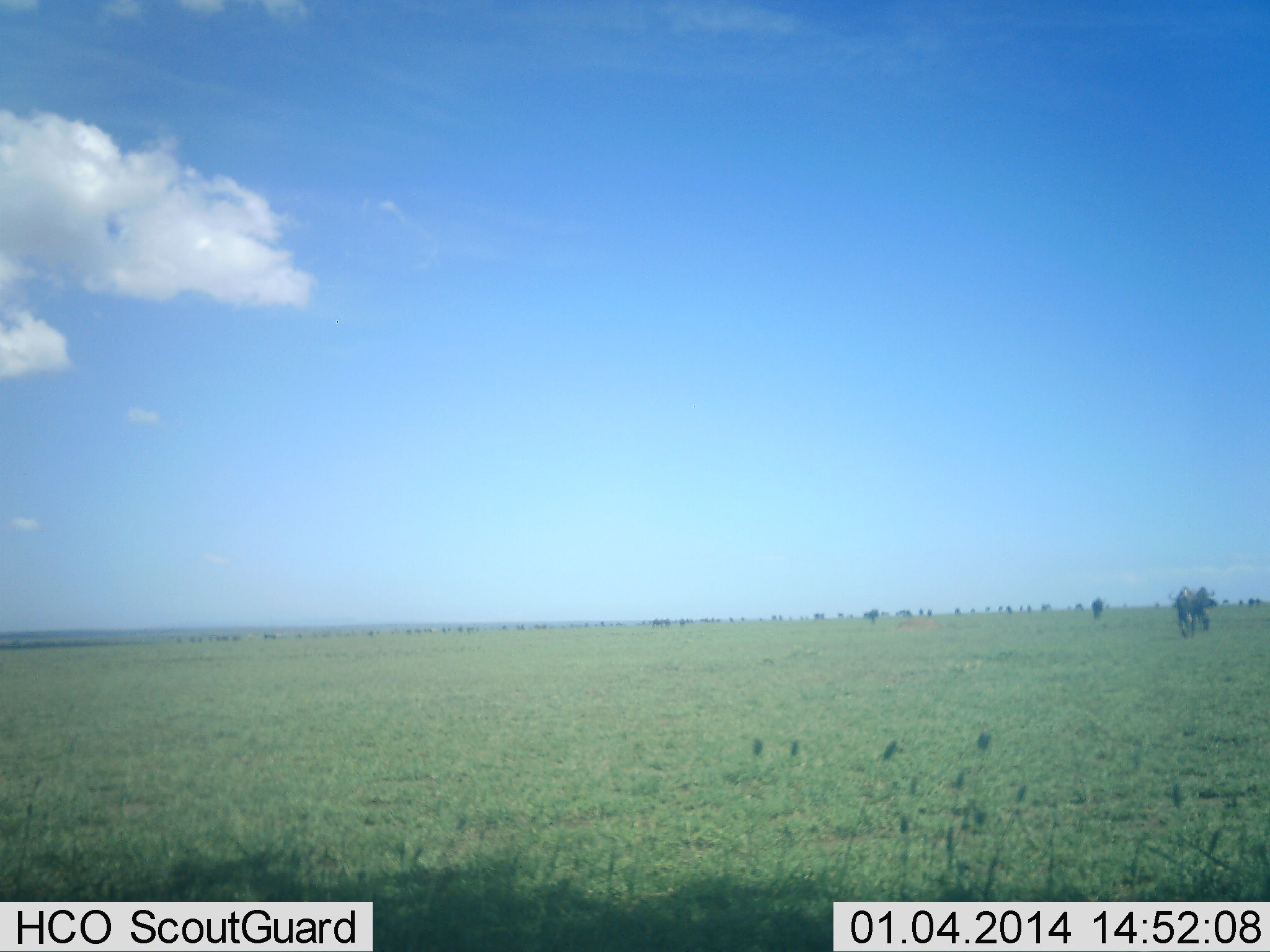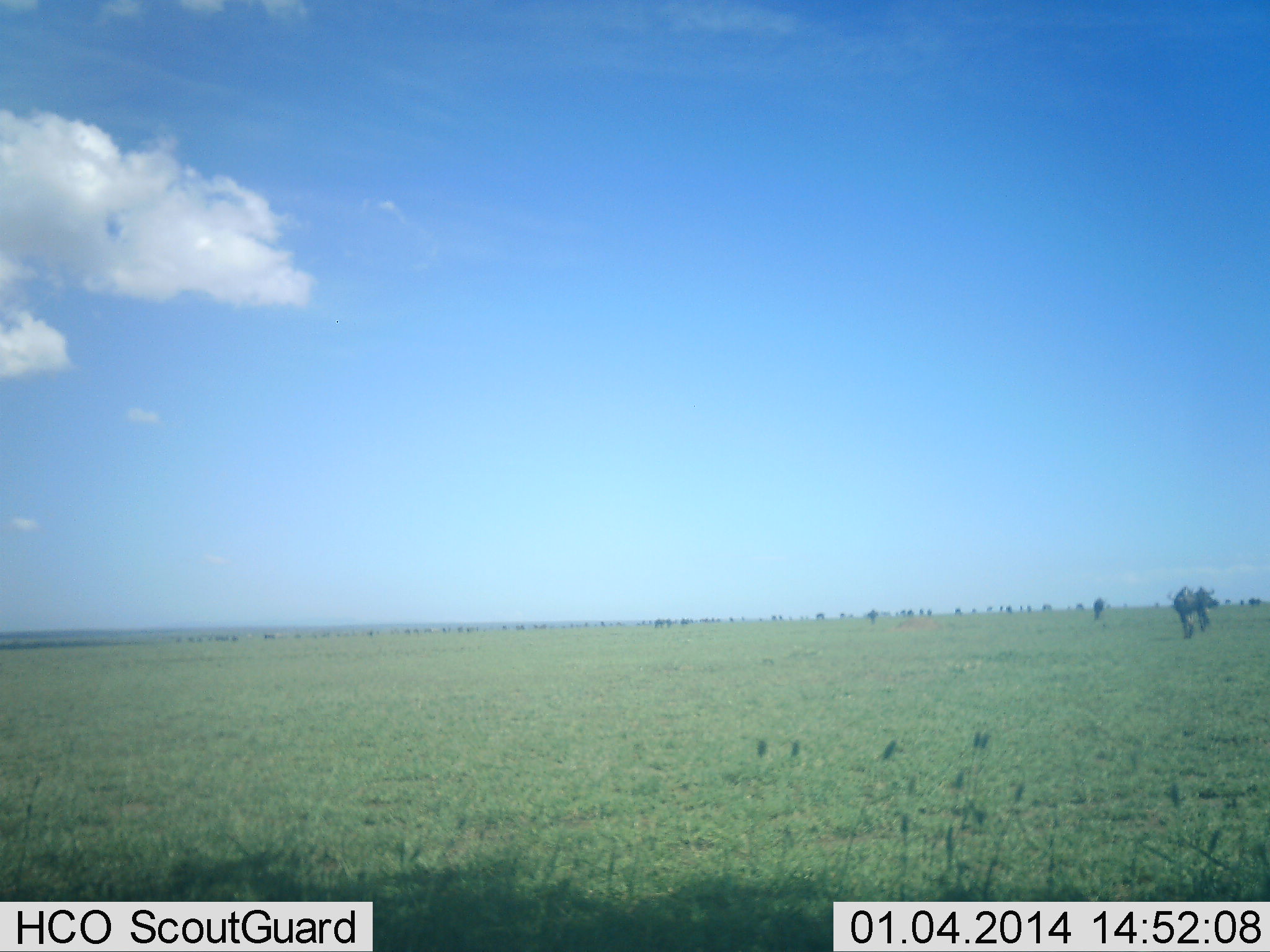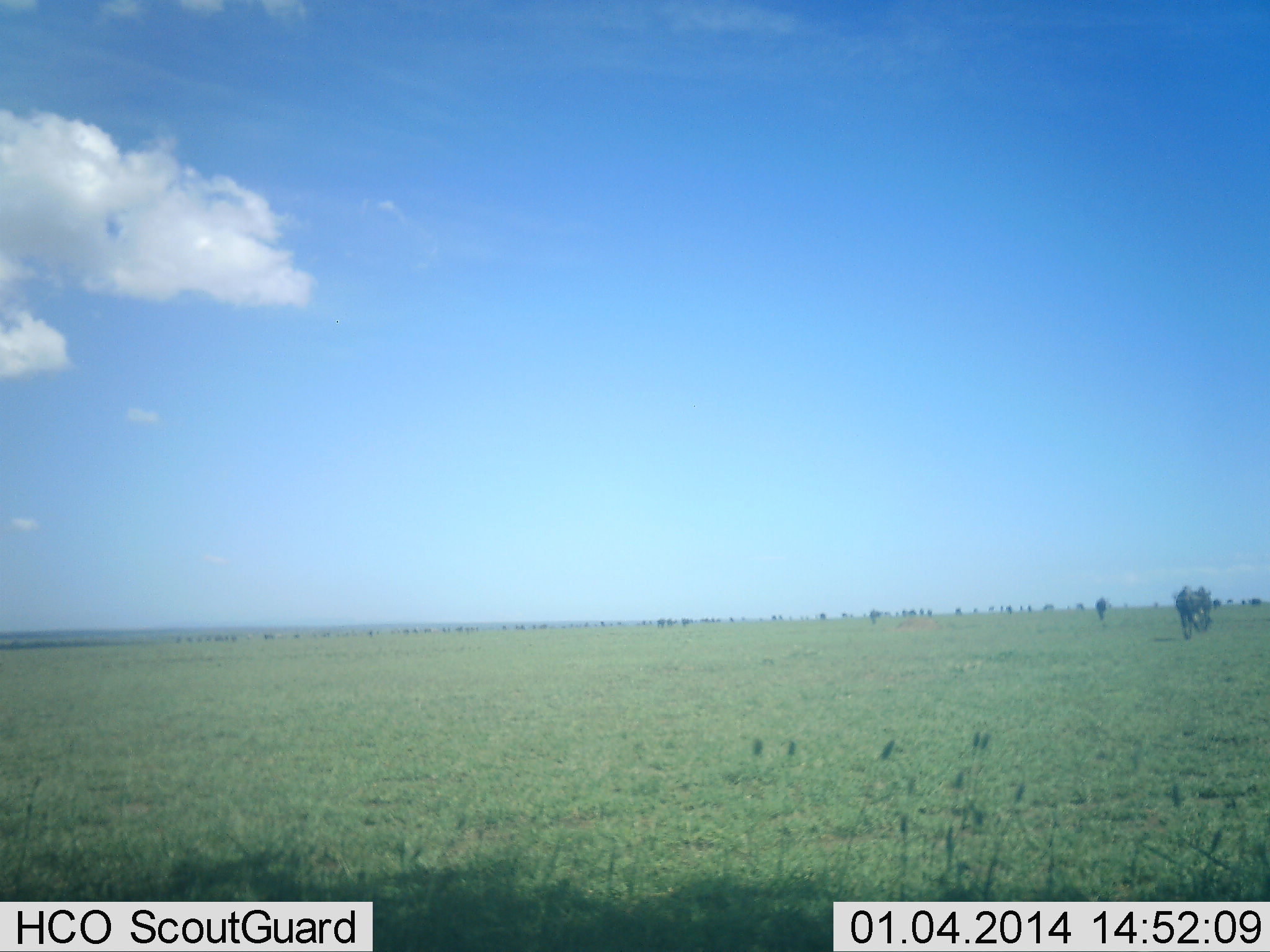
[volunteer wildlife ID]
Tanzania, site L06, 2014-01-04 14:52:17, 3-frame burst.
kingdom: Animalia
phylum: Chordata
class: Mammalia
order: Artiodactyla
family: Bovidae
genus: Connochaetes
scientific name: Connochaetes taurinus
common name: blue wildebeest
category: wildebeest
Wildebeest (blue wildebeest) (Connochaetes taurinus), count 11-50. Behavior (volunteer vote fractions): standing 25%, resting 0%, moving 88%, interacting 0%. Young present (vote fraction): 0%. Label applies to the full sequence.